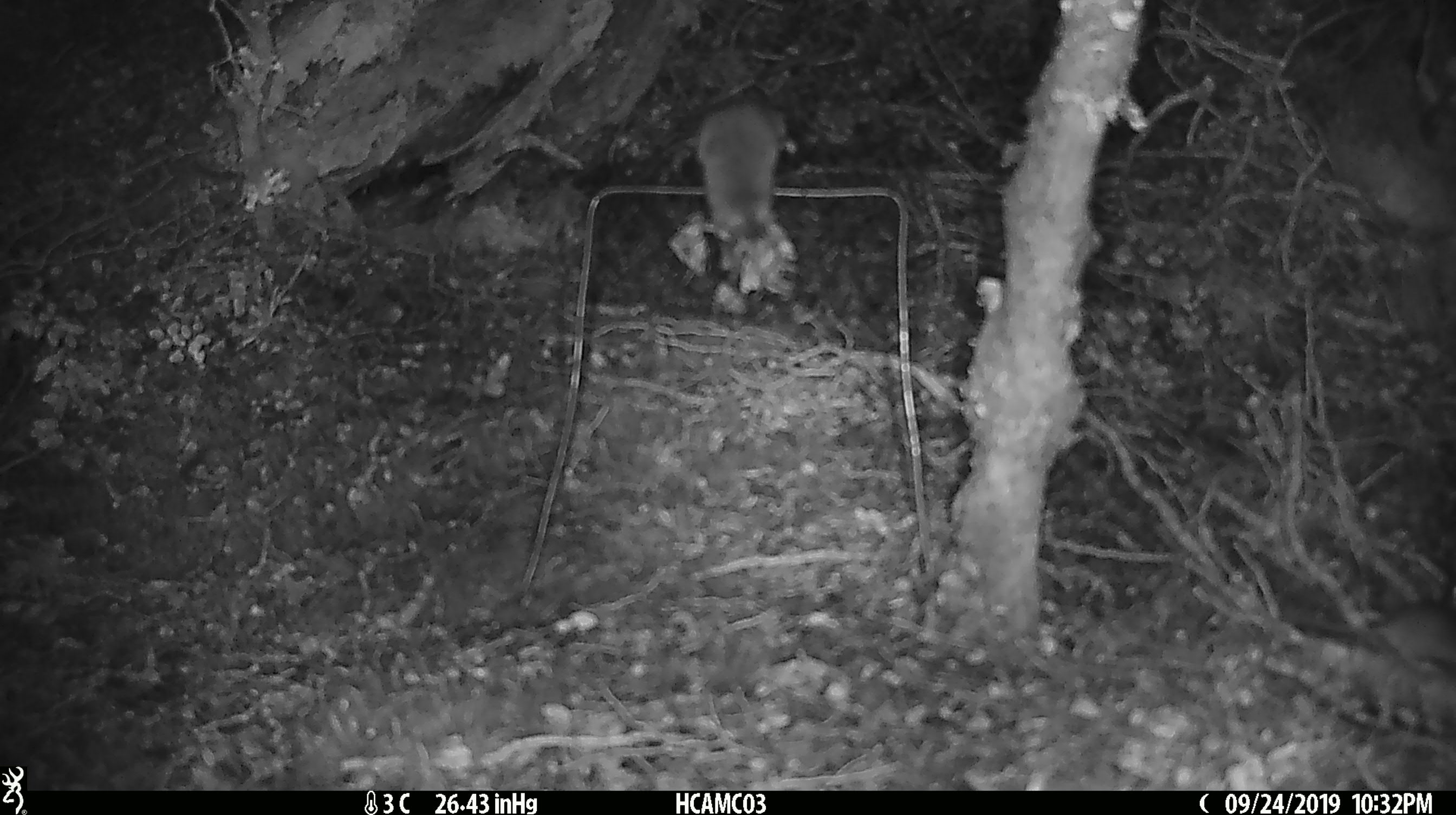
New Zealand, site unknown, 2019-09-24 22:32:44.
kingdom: Animalia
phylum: Chordata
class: Mammalia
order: Rodentia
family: Muridae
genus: Mus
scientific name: Mus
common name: mouse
Mouse (Mus).